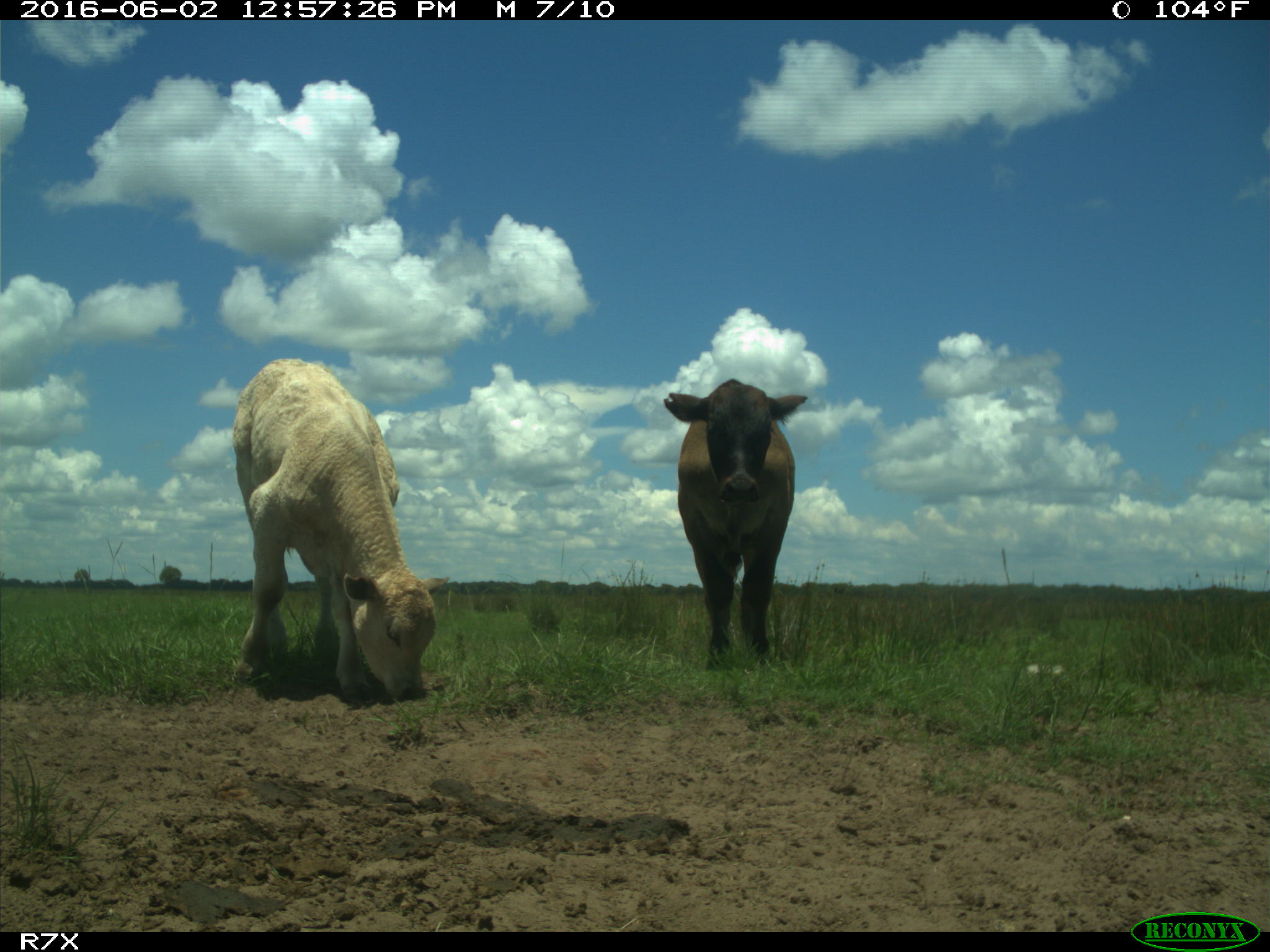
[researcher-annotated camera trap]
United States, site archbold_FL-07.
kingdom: Animalia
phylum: Chordata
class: Mammalia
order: Artiodactyla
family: Bovidae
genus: Bos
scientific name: Bos taurus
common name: domestic cow